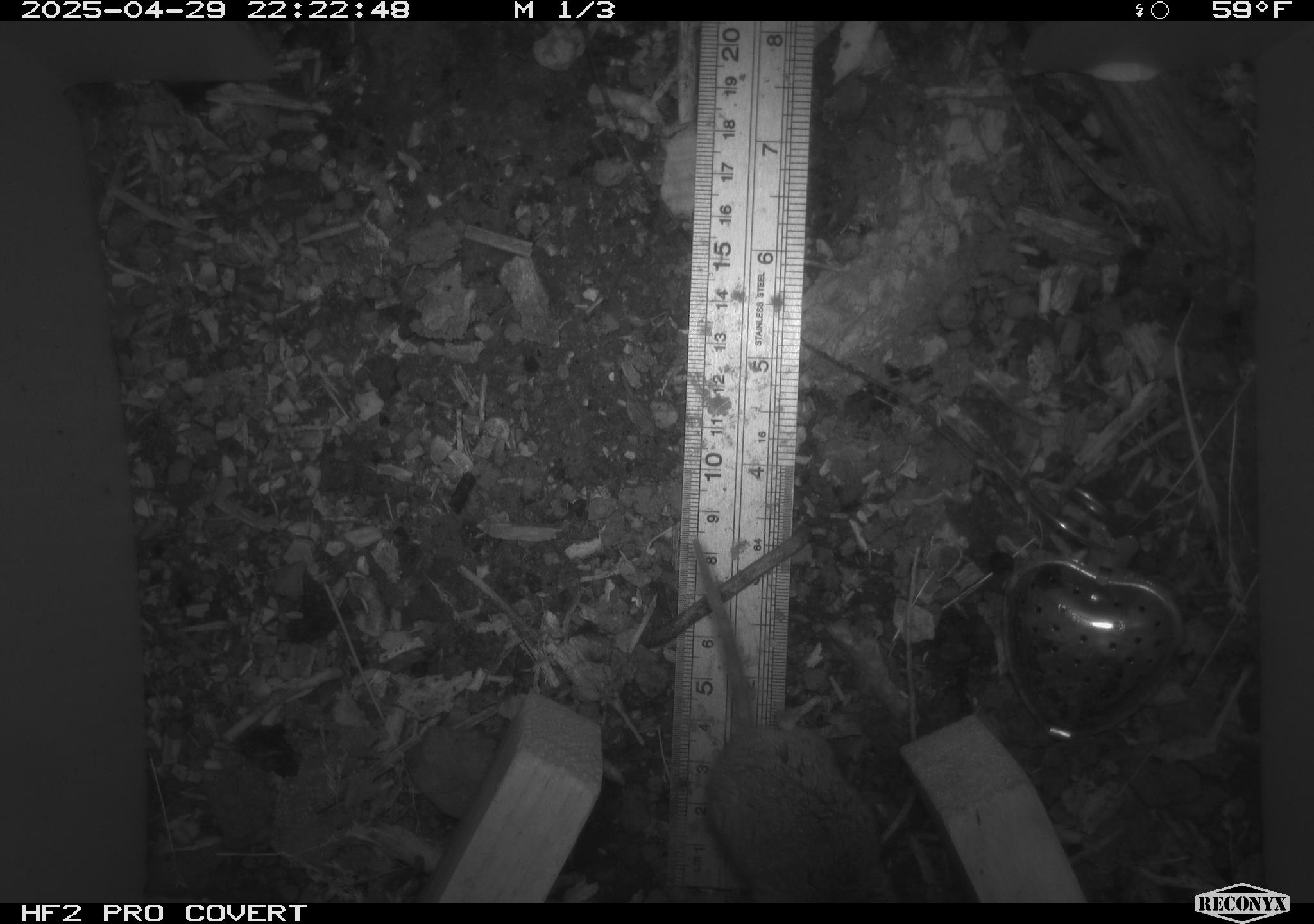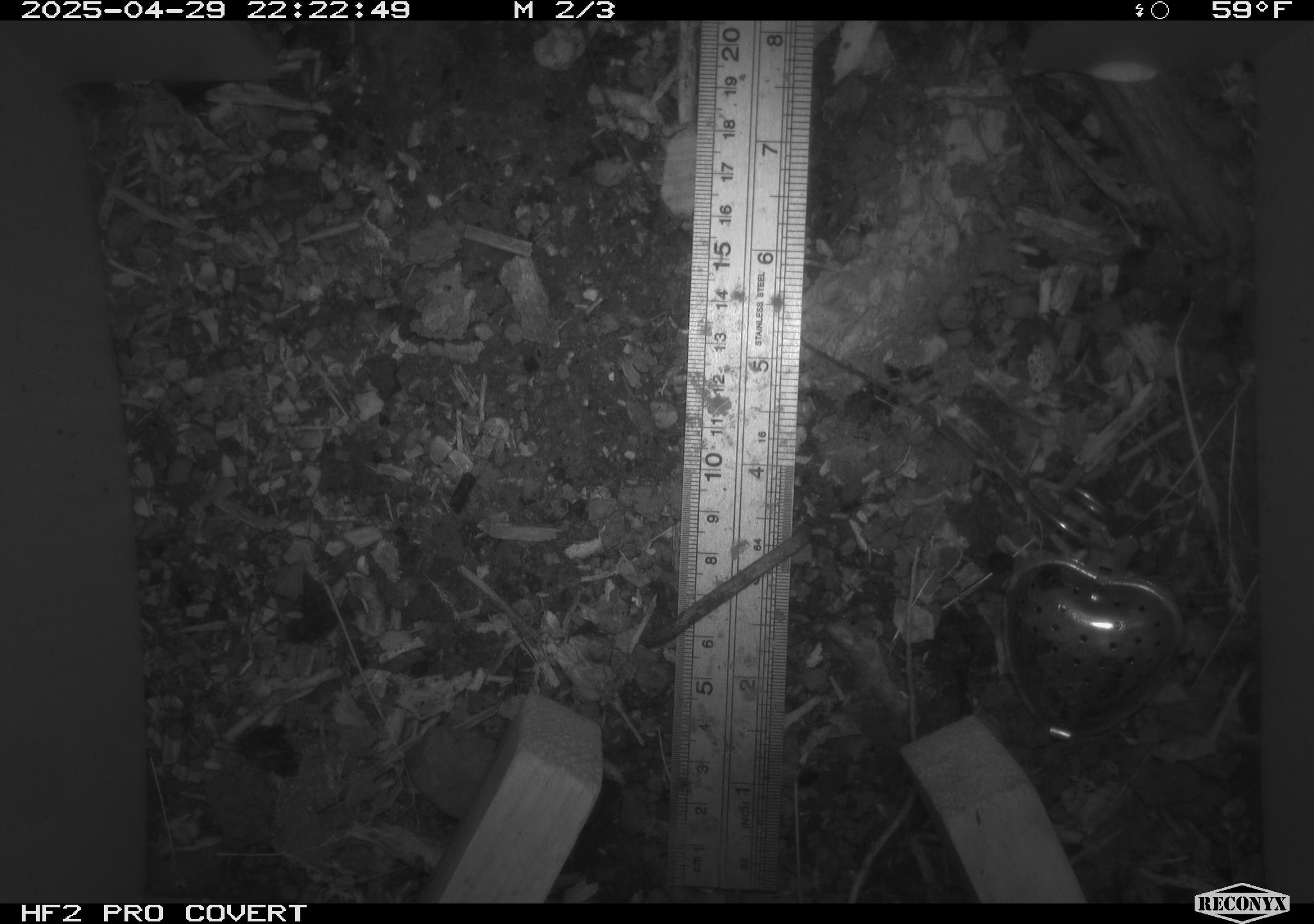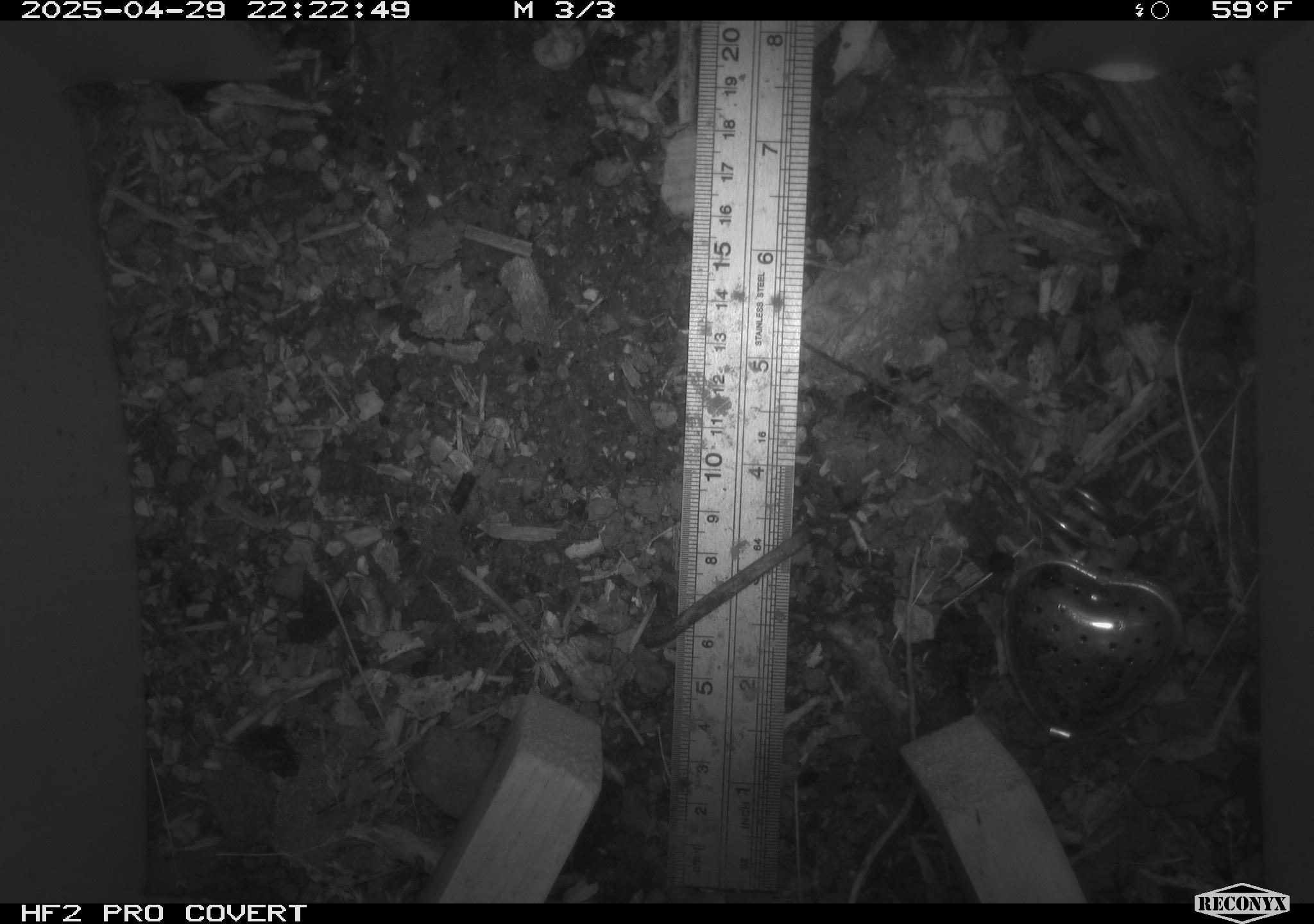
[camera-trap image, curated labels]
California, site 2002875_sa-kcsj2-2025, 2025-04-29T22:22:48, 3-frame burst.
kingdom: Animalia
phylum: Chordata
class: Mammalia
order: Rodentia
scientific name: Rodentia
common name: rodent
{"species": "rodent (Rodentia)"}